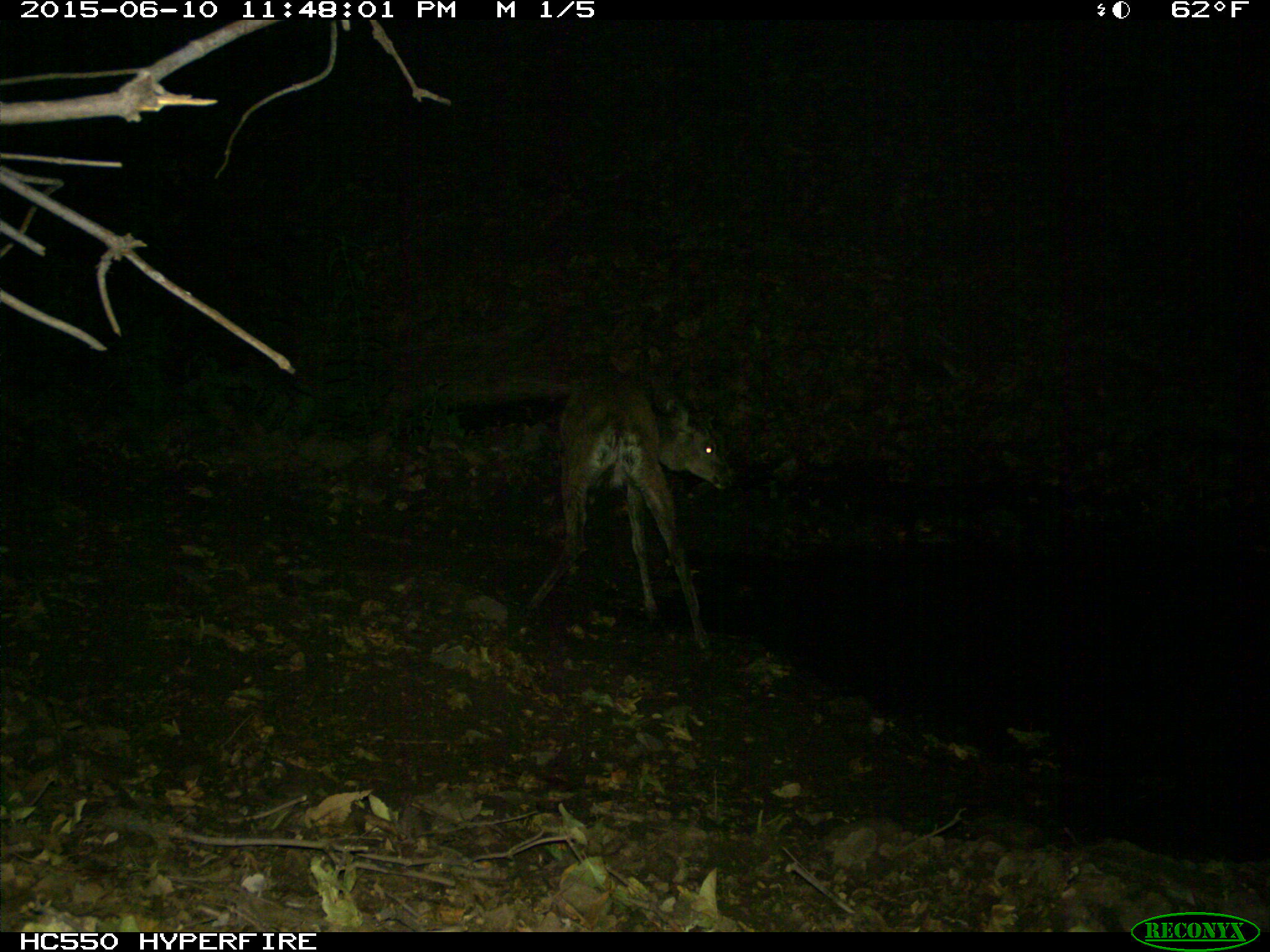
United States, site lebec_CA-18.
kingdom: Animalia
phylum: Chordata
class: Mammalia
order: Artiodactyla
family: Cervidae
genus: Odocoileus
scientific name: Odocoileus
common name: deer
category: unidentified deer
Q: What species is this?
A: Unidentified deer (deer) (Odocoileus).